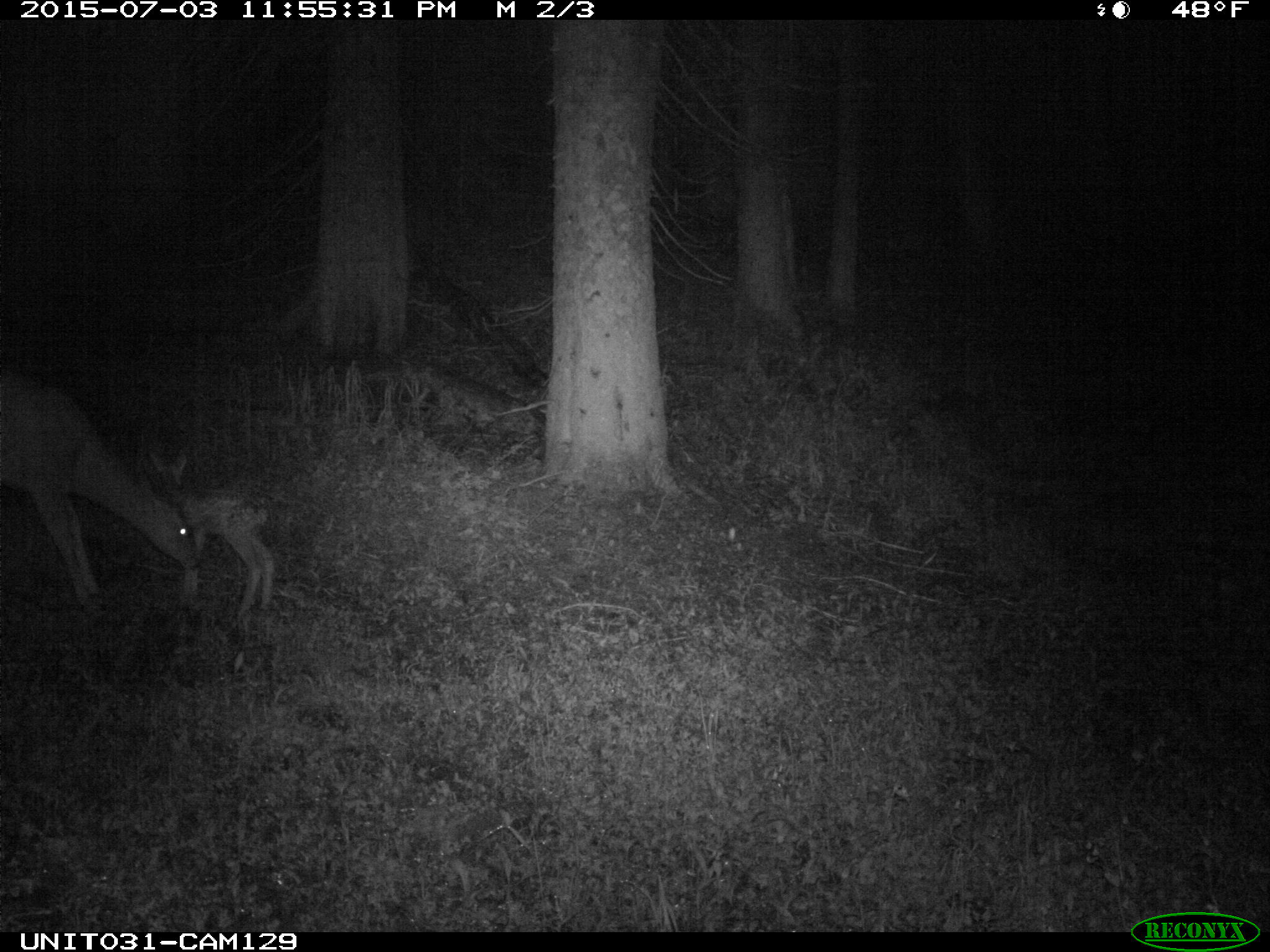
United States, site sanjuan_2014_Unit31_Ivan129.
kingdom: Animalia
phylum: Chordata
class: Mammalia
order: Artiodactyla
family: Cervidae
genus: Odocoileus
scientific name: Odocoileus hemionus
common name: mule deer